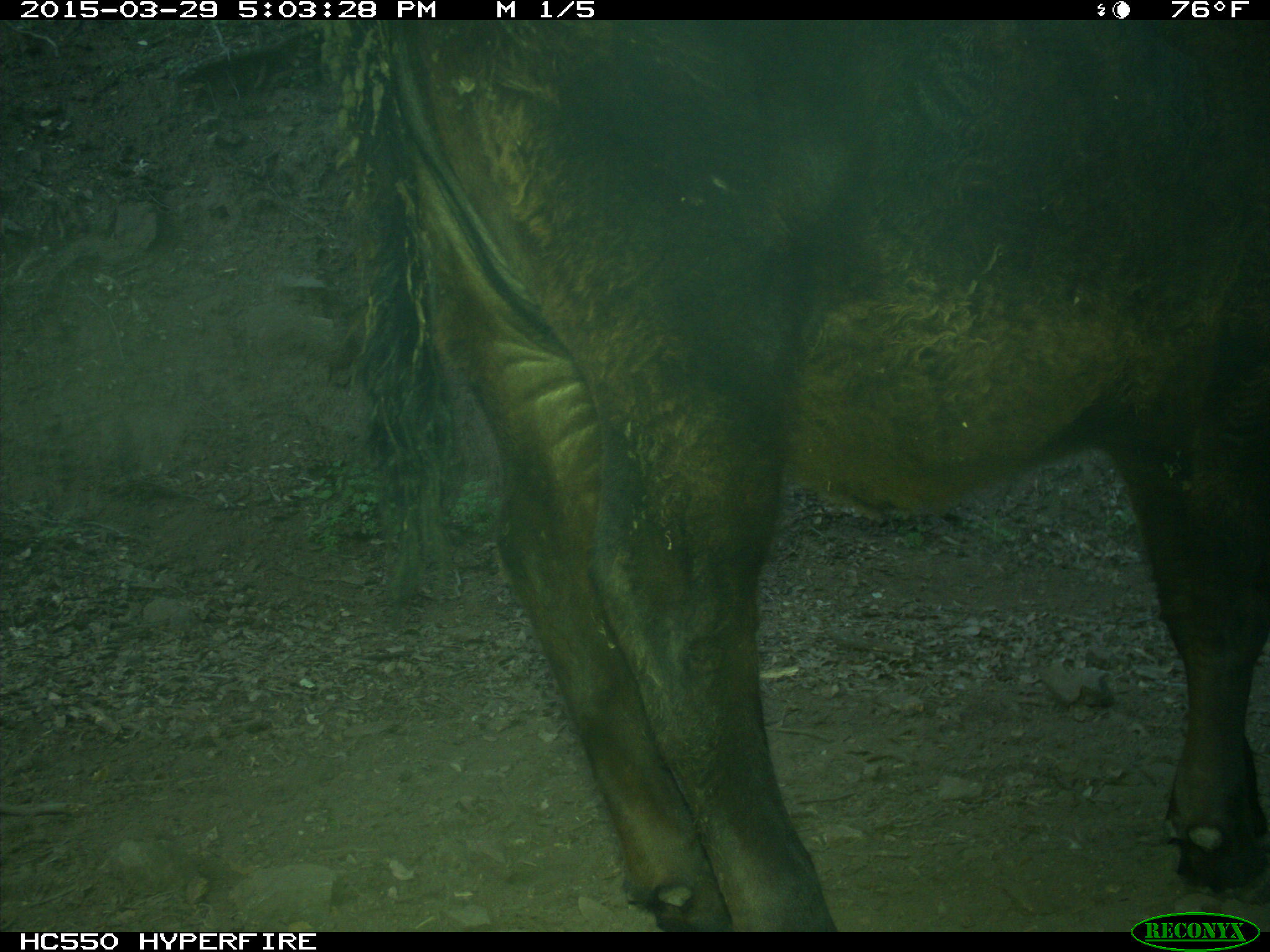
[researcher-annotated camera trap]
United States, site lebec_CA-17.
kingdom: Animalia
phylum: Chordata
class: Mammalia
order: Artiodactyla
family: Bovidae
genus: Bos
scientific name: Bos taurus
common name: domestic cow